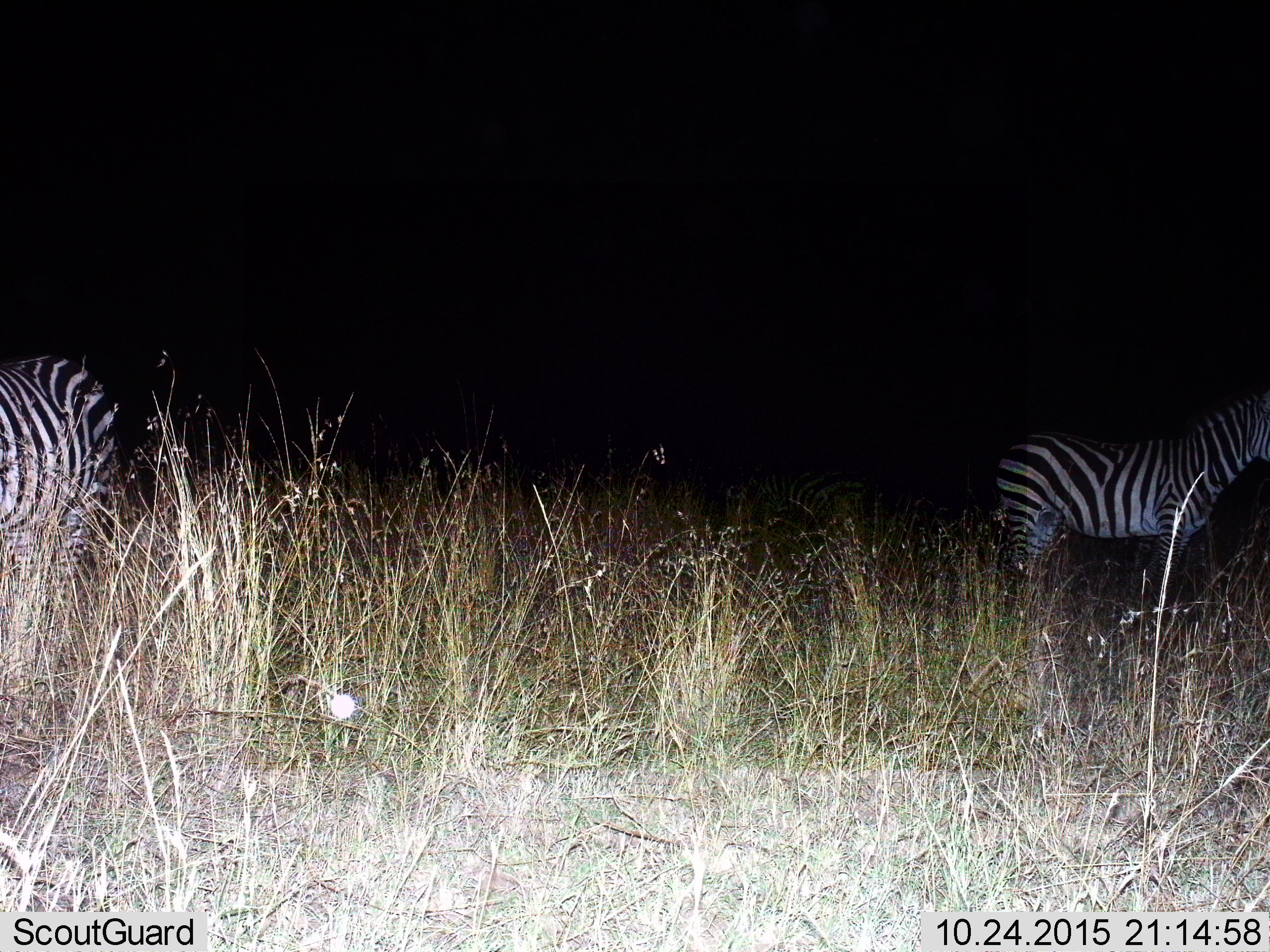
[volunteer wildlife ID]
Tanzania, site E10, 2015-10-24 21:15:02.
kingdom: Animalia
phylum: Chordata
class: Mammalia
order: Perissodactyla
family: Equidae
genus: Equus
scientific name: Equus quagga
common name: plains zebra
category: zebra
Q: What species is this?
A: Zebra (plains zebra) (Equus quagga).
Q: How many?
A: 2.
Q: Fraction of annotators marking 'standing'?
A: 88%.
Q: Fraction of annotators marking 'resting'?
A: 6%.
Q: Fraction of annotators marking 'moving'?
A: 6%.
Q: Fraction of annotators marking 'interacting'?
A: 0%.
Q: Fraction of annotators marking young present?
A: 0%.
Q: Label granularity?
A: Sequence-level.